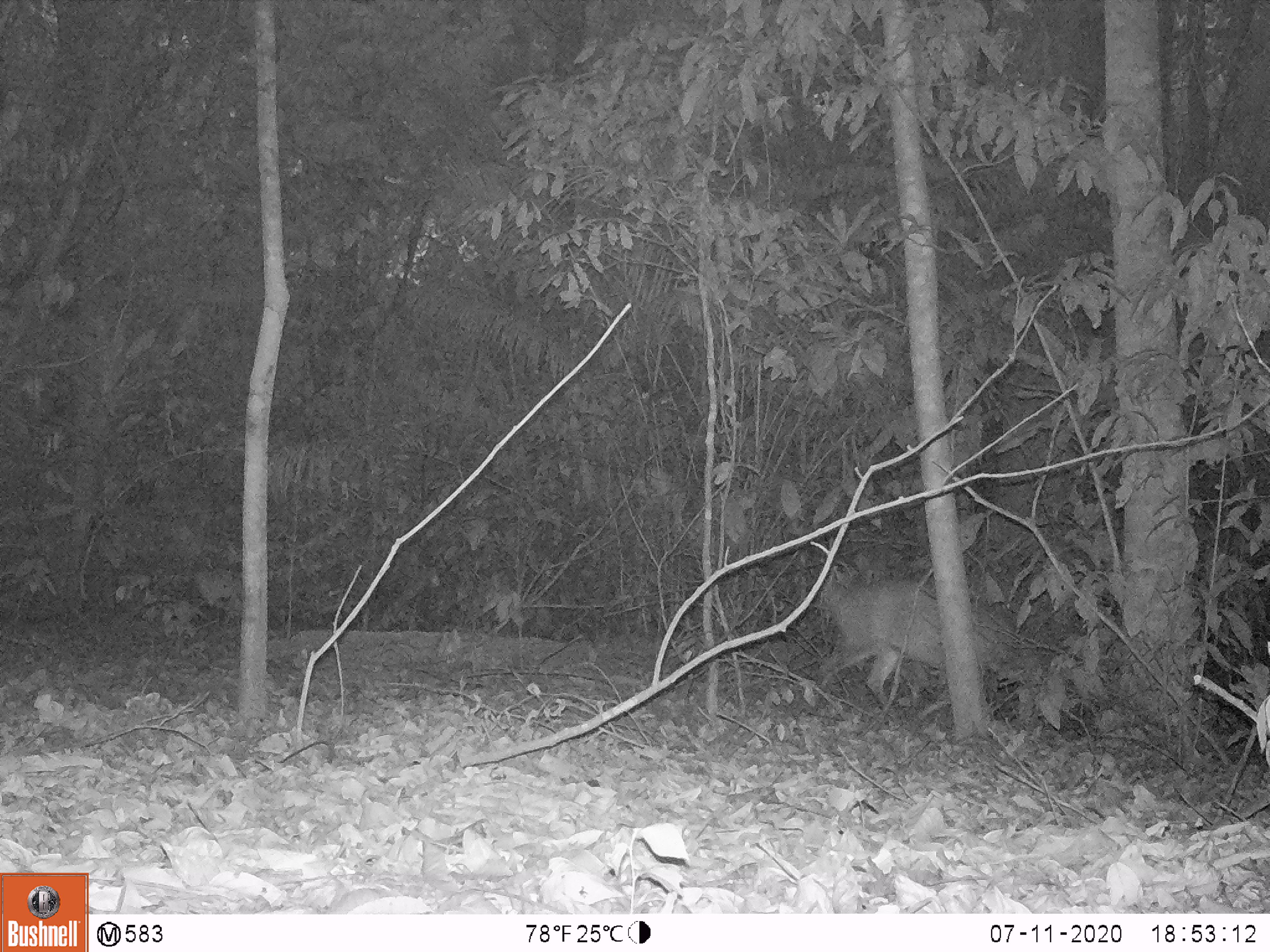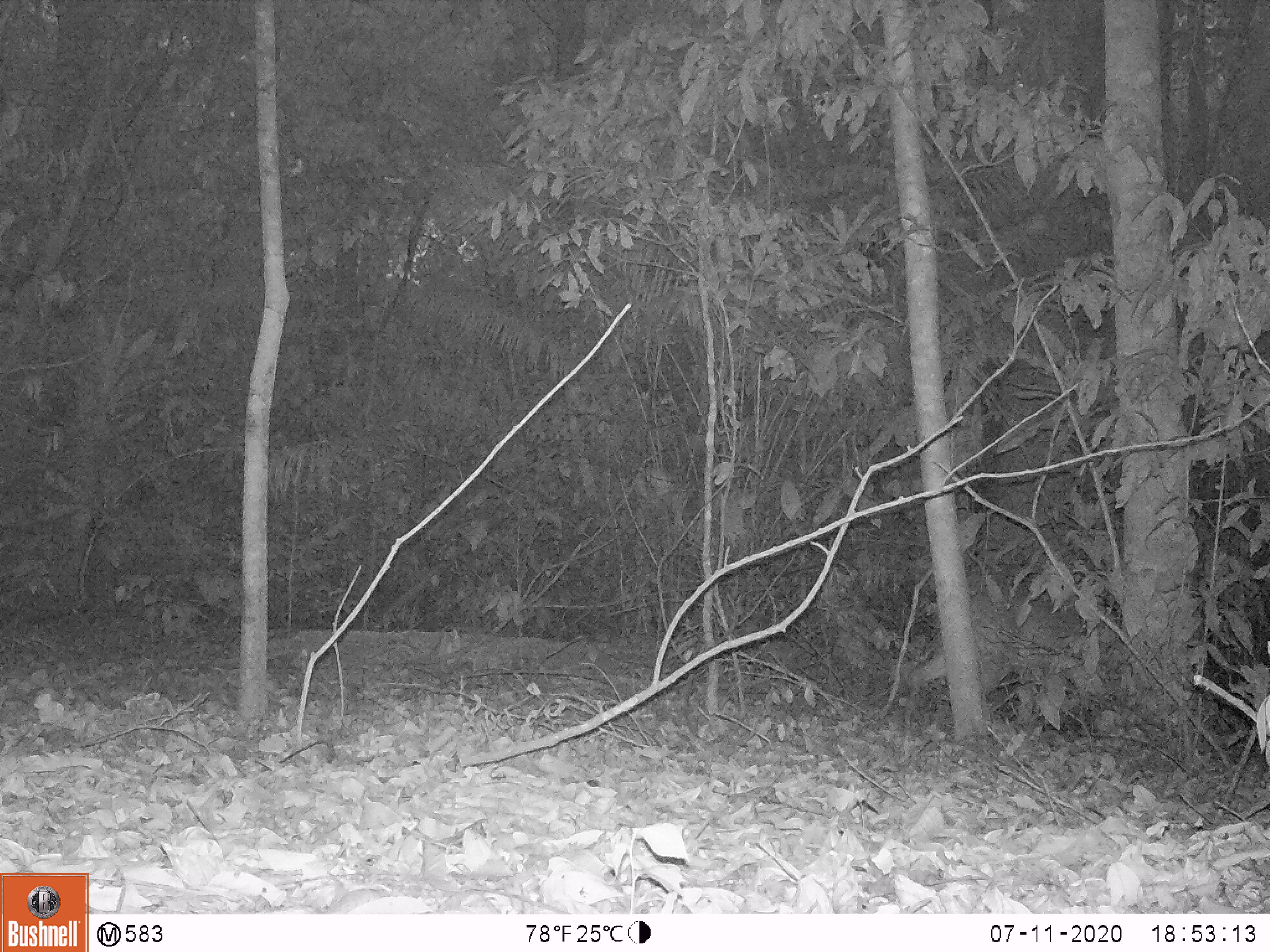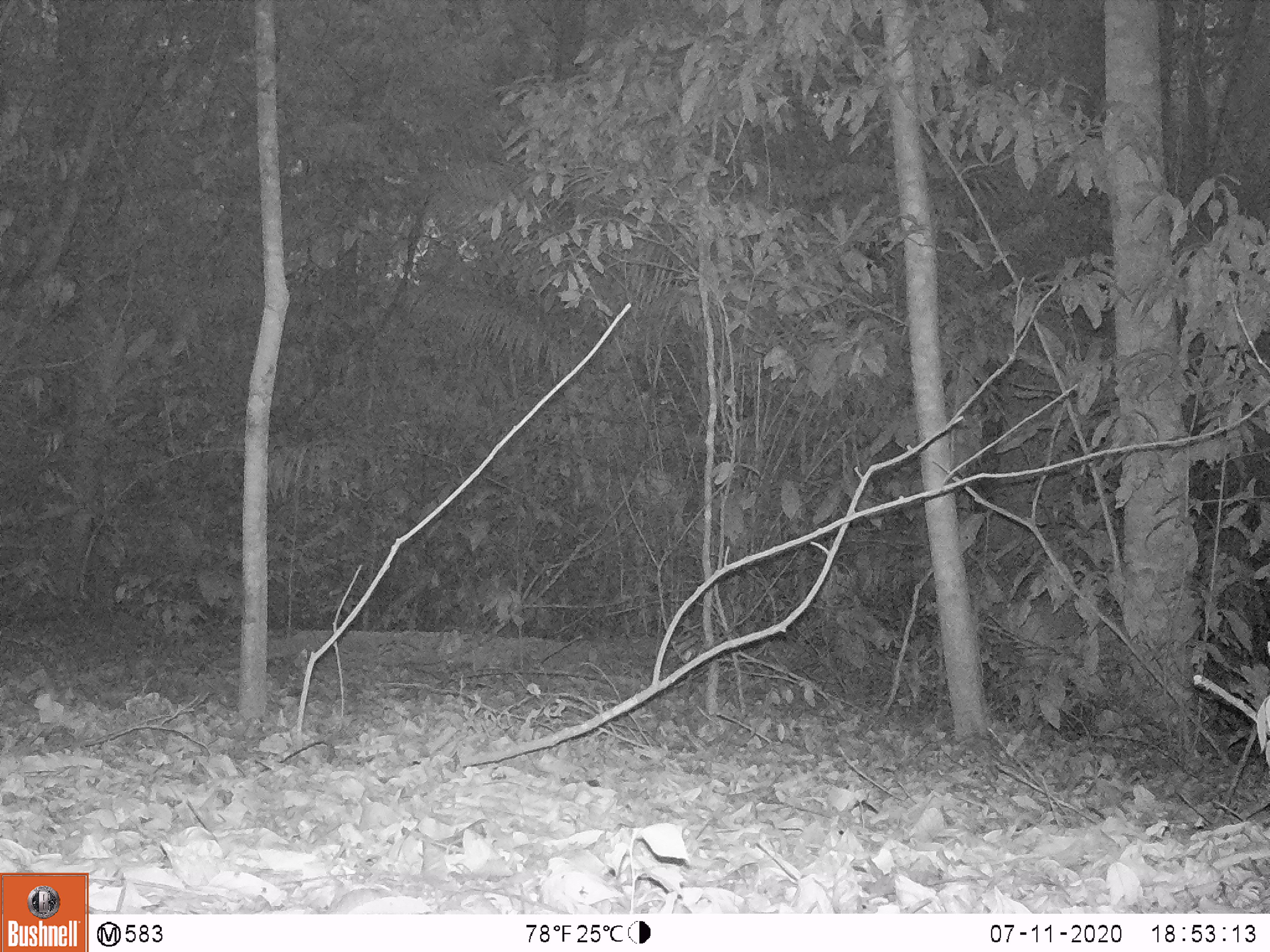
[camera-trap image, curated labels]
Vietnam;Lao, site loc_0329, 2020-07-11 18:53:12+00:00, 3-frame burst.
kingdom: Animalia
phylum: Chordata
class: Mammalia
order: Artiodactyla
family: Cervidae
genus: Muntiacus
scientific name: Muntiacus vuquangensis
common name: large-antlered muntjac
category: large antlered muntjac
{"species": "large antlered muntjac (large-antlered muntjac) (Muntiacus vuquangensis)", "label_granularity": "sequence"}